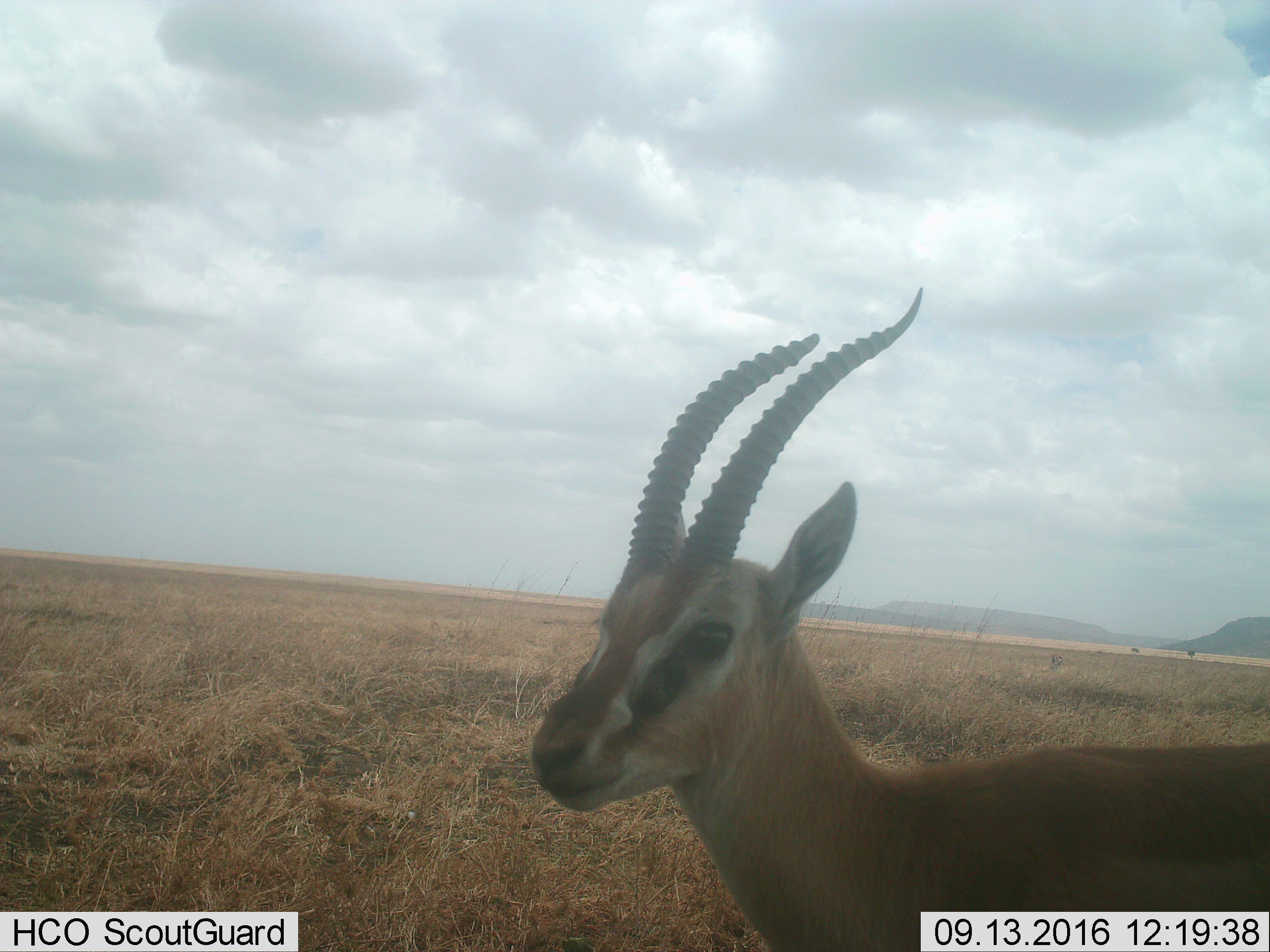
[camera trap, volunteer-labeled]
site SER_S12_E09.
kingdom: Animalia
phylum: Chordata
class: Mammalia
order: Artiodactyla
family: Bovidae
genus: Eudorcas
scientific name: Eudorcas thomsonii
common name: thomson's gazelle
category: gazellethomsons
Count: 1.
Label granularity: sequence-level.